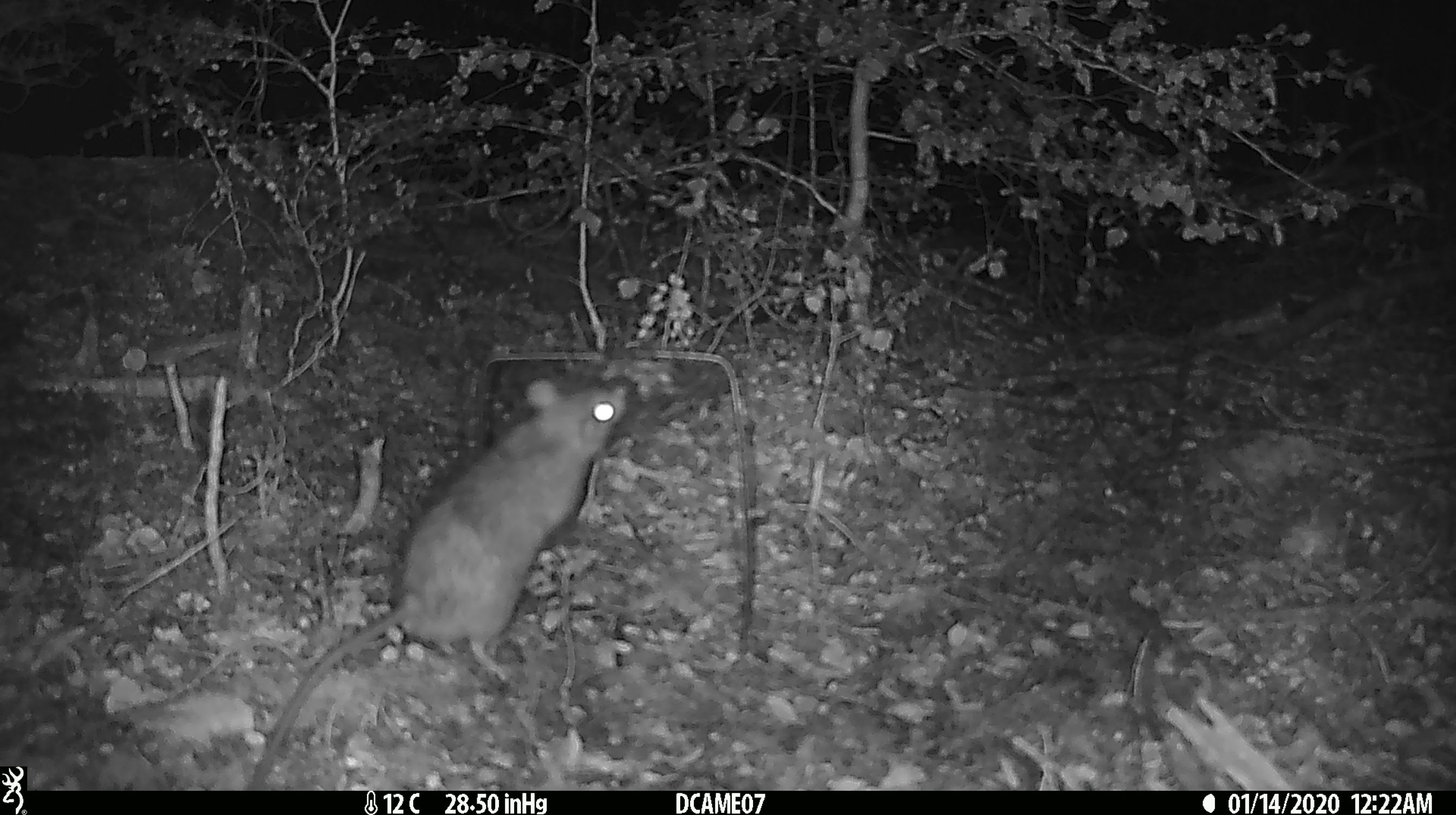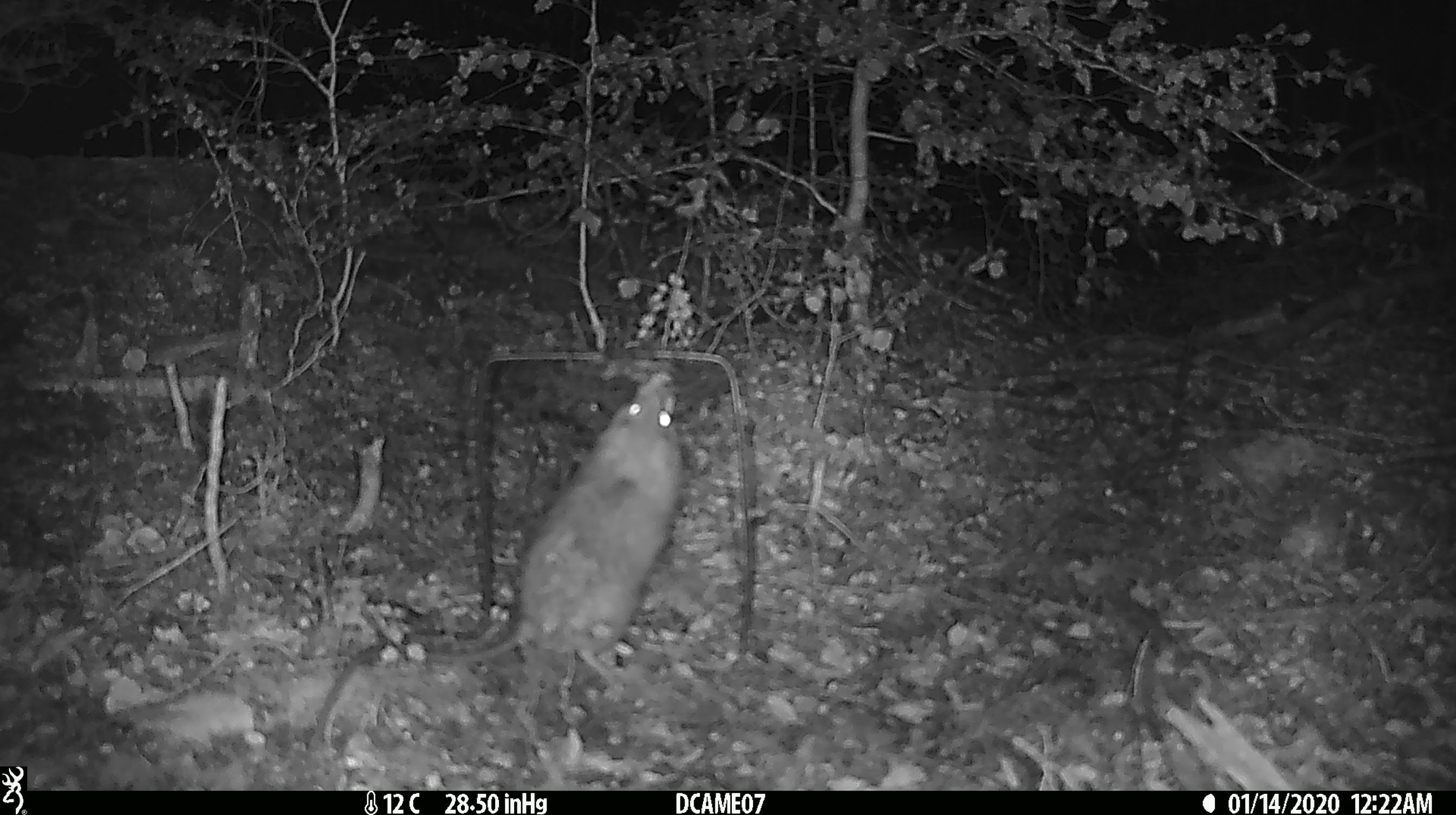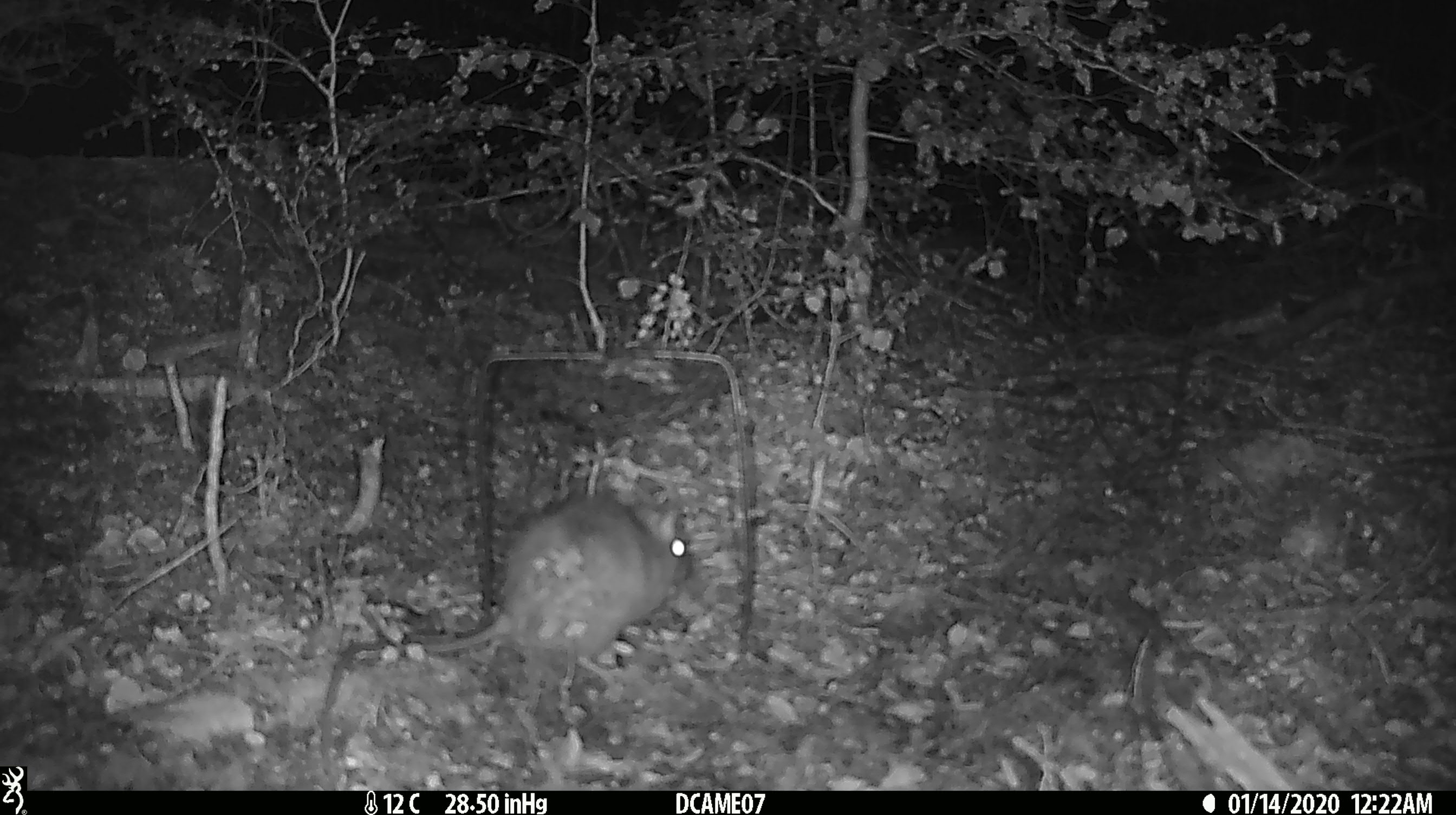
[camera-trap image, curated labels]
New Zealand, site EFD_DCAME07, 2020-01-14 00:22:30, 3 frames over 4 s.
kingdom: Animalia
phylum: Chordata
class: Mammalia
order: Rodentia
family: Muridae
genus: Rattus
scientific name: Rattus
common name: rat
Rat (Rattus).